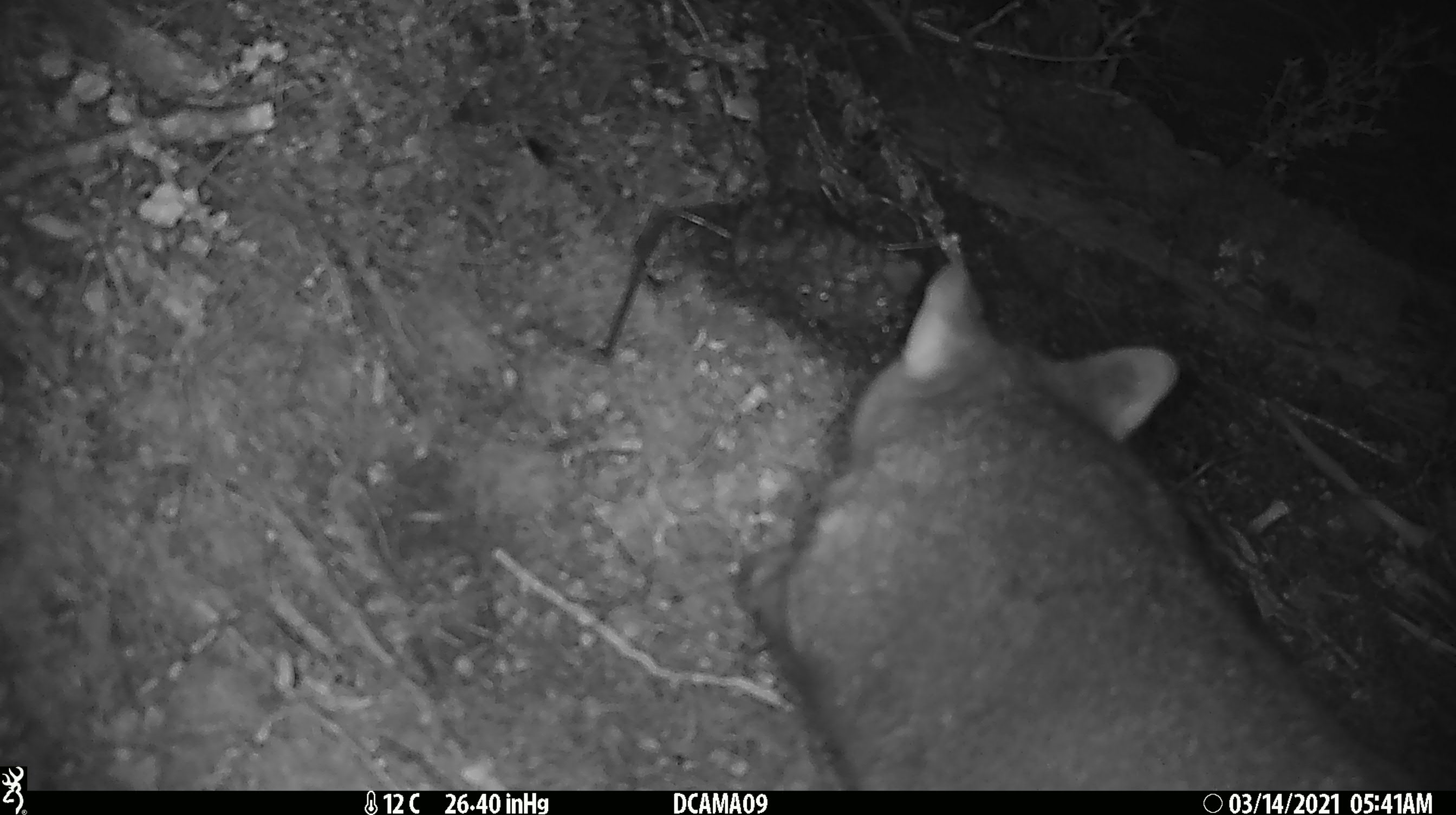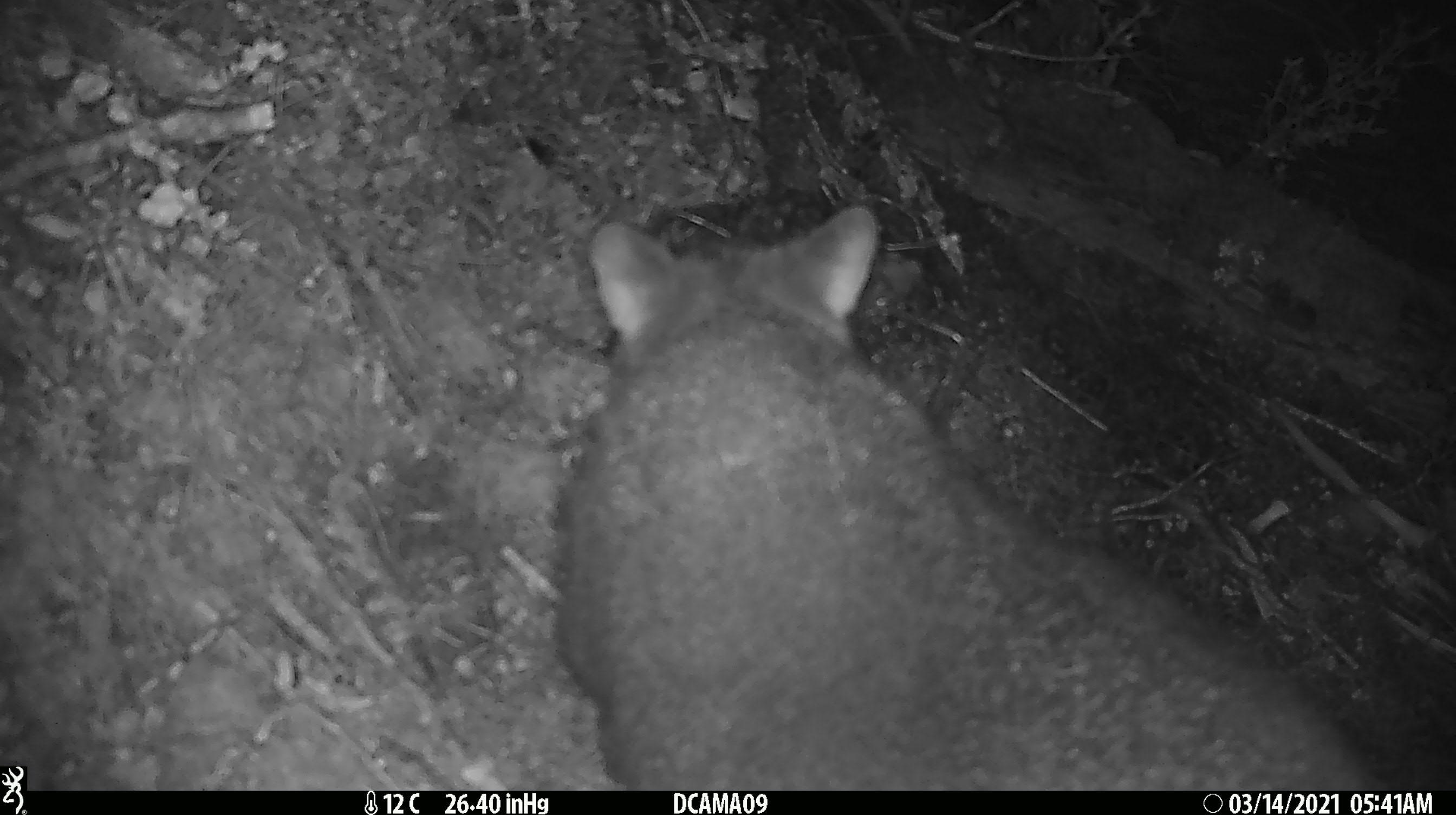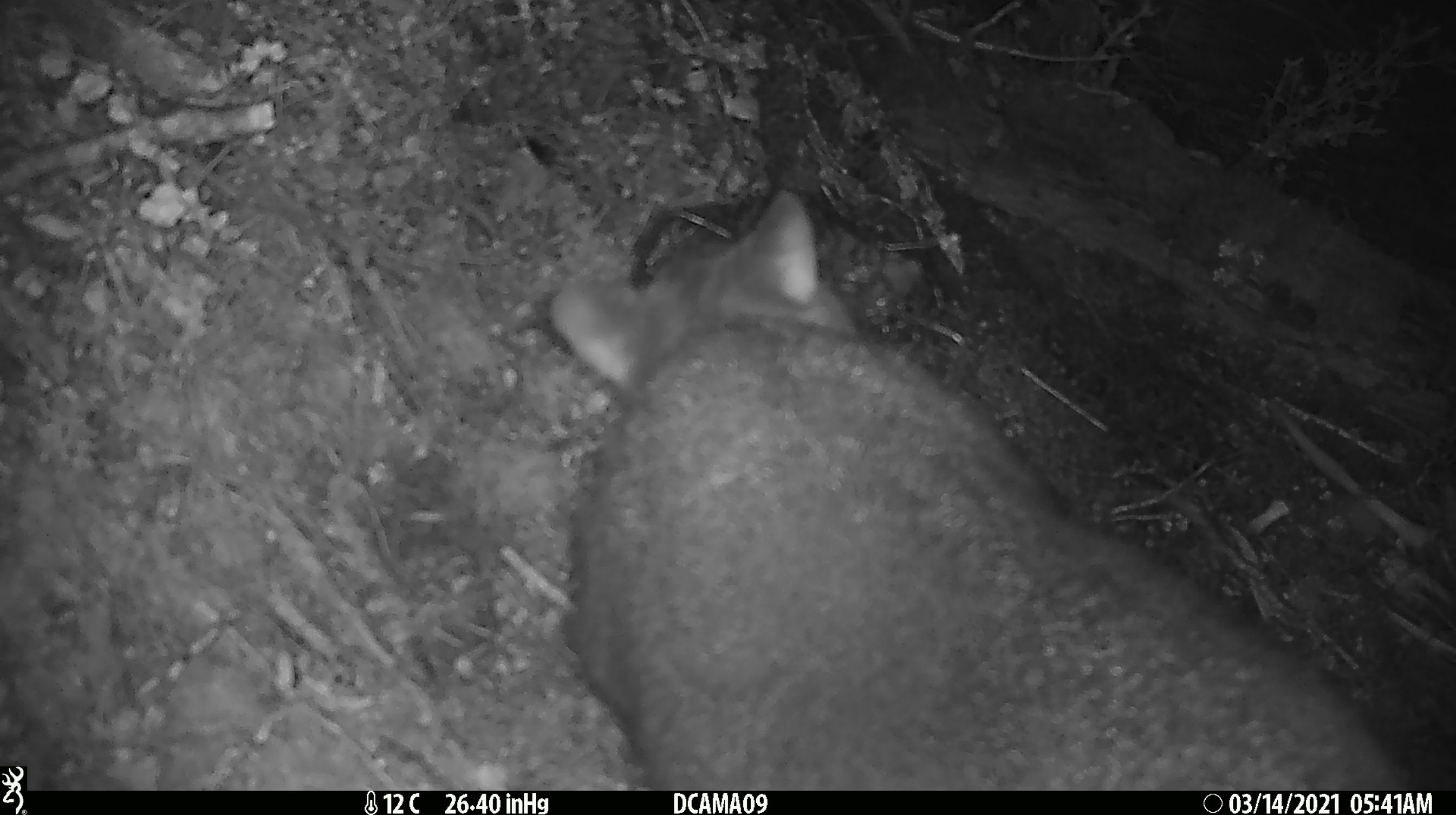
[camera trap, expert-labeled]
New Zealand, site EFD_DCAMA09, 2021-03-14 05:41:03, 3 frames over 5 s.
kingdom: Animalia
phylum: Chordata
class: Mammalia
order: Diprotodontia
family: Phalangeridae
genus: Trichosurus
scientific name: Trichosurus vulpecula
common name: common brushtail possum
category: possum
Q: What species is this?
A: Possum (common brushtail possum) (Trichosurus vulpecula).